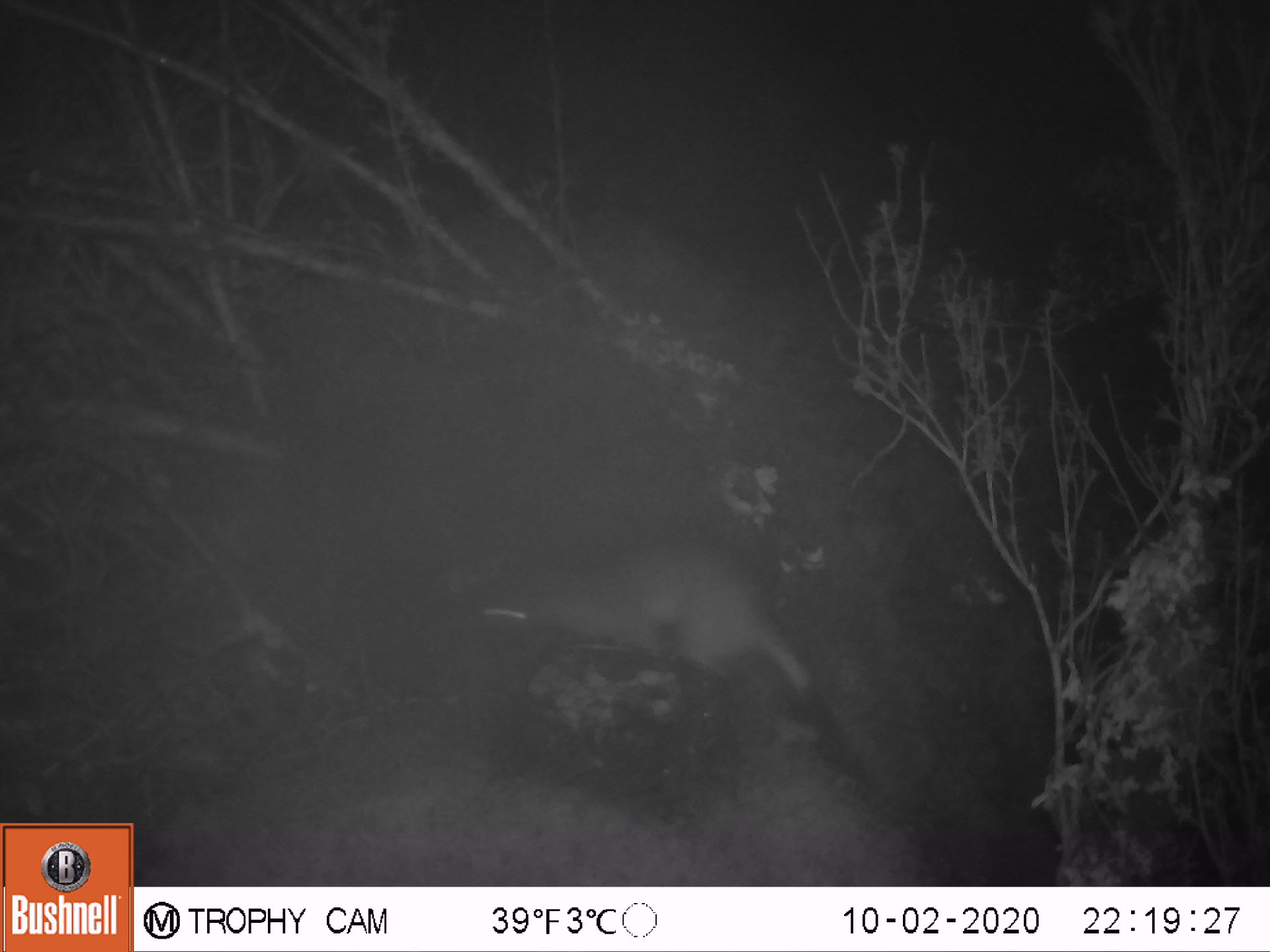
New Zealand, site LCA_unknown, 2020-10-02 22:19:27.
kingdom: Animalia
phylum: Chordata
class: Mammalia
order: Carnivora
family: Mustelidae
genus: Mustela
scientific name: Mustela erminea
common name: stoat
Stoat (Mustela erminea).